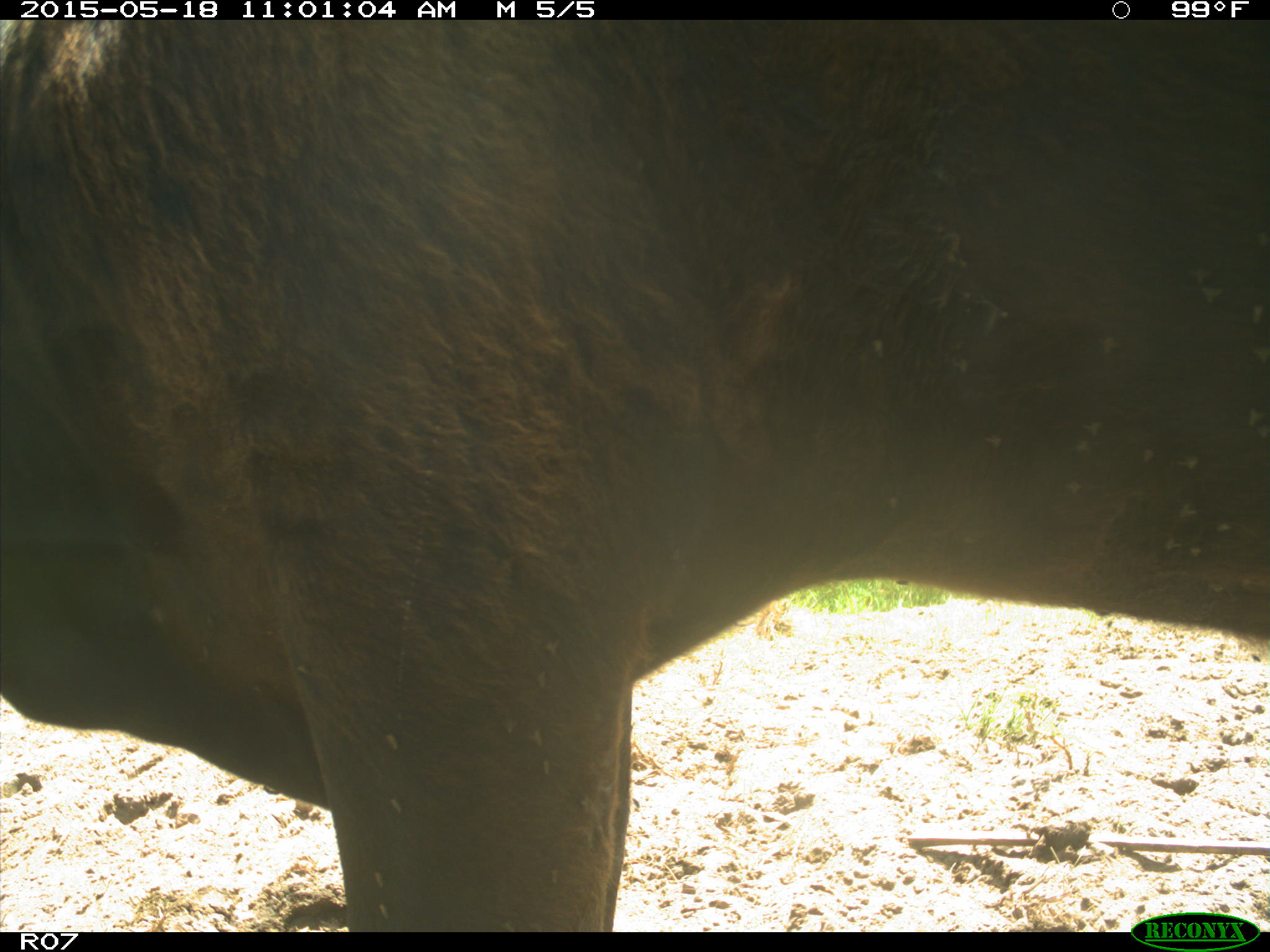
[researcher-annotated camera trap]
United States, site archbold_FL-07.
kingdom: Animalia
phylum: Chordata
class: Mammalia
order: Artiodactyla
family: Bovidae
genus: Bos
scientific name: Bos taurus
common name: domestic cow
Bos taurus (domestic cow).